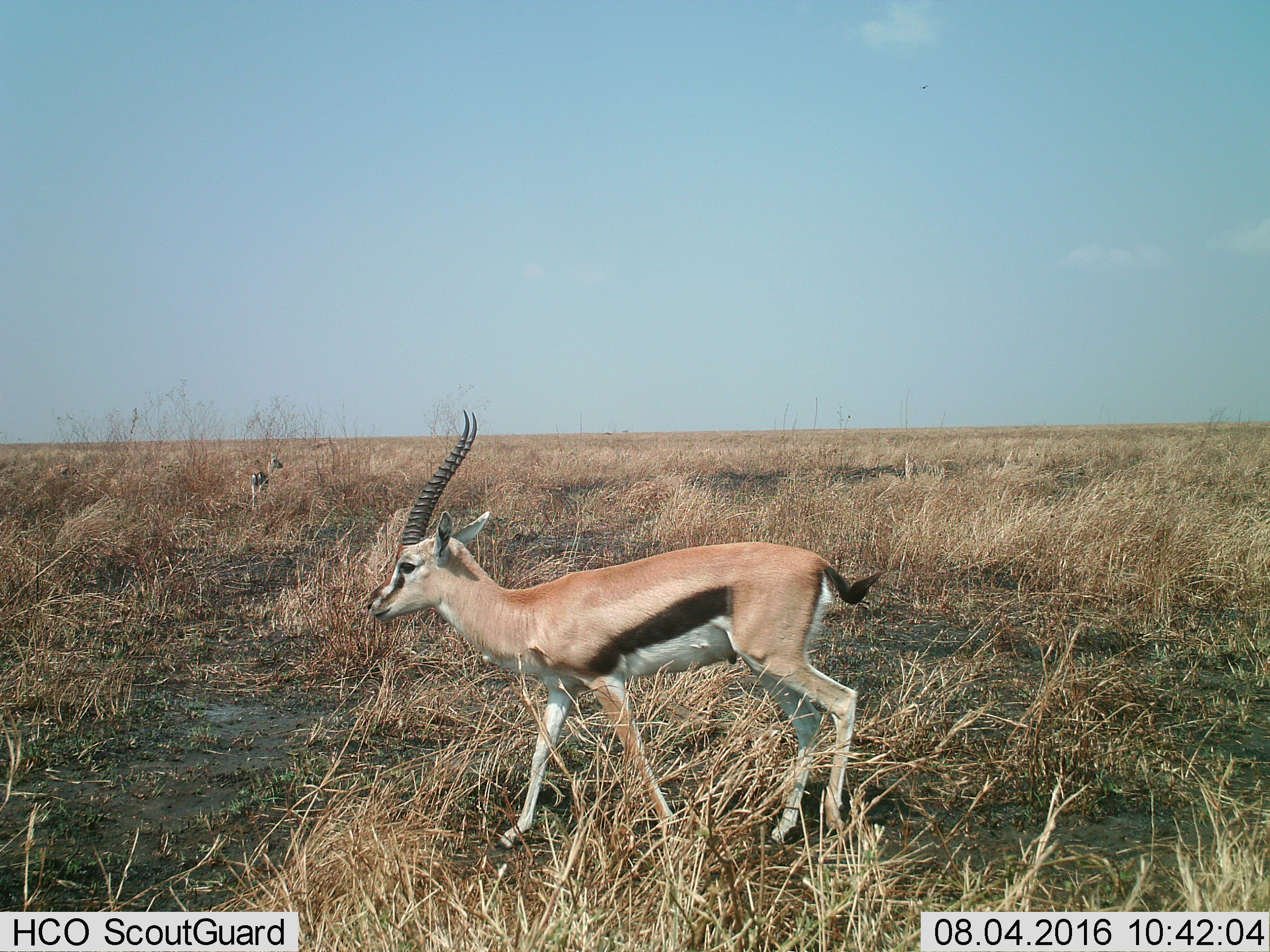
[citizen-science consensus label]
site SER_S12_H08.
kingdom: Animalia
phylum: Chordata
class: Mammalia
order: Artiodactyla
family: Bovidae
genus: Eudorcas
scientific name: Eudorcas thomsonii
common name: thomson's gazelle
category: gazellethomsons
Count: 2.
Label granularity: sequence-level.